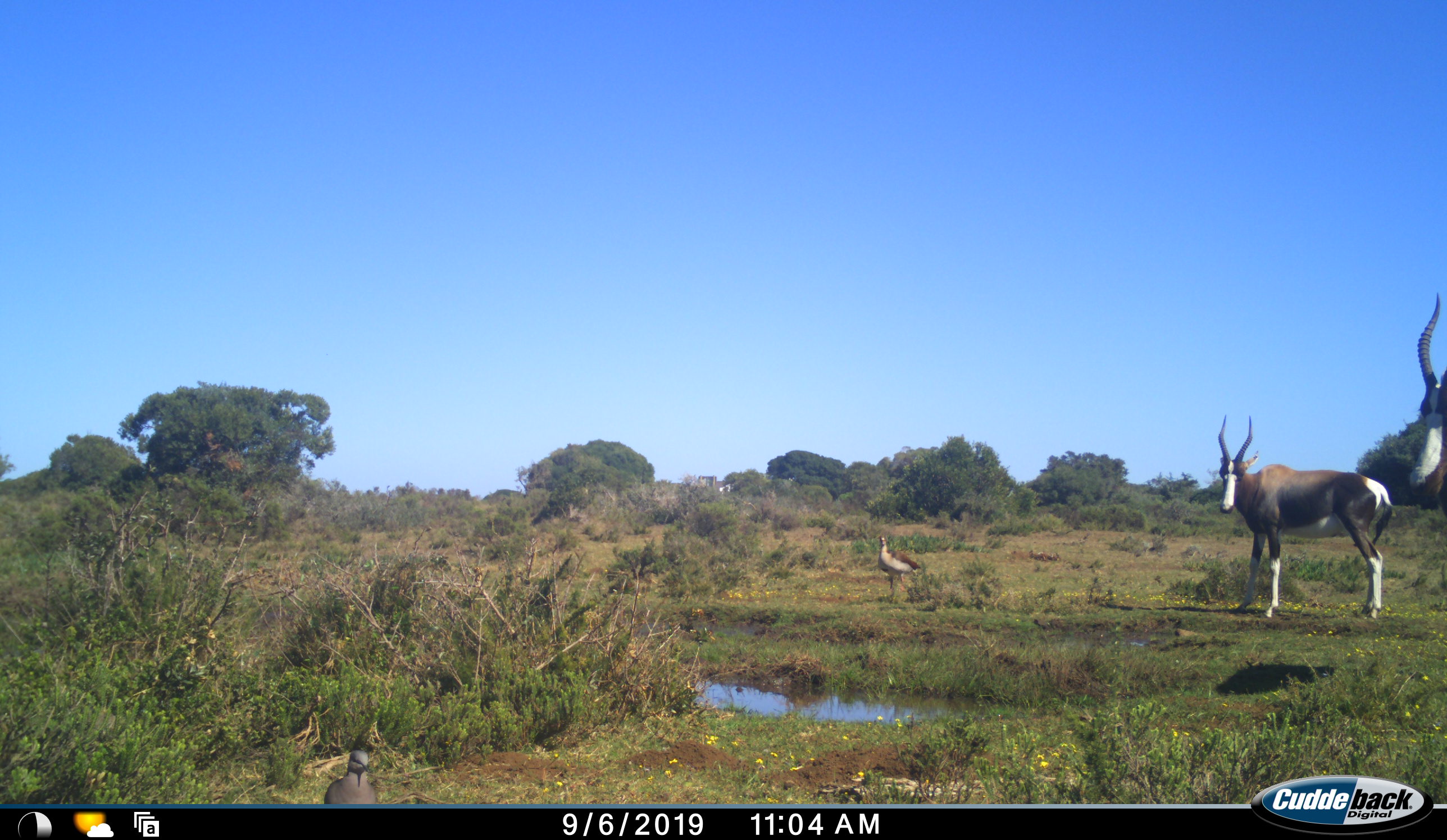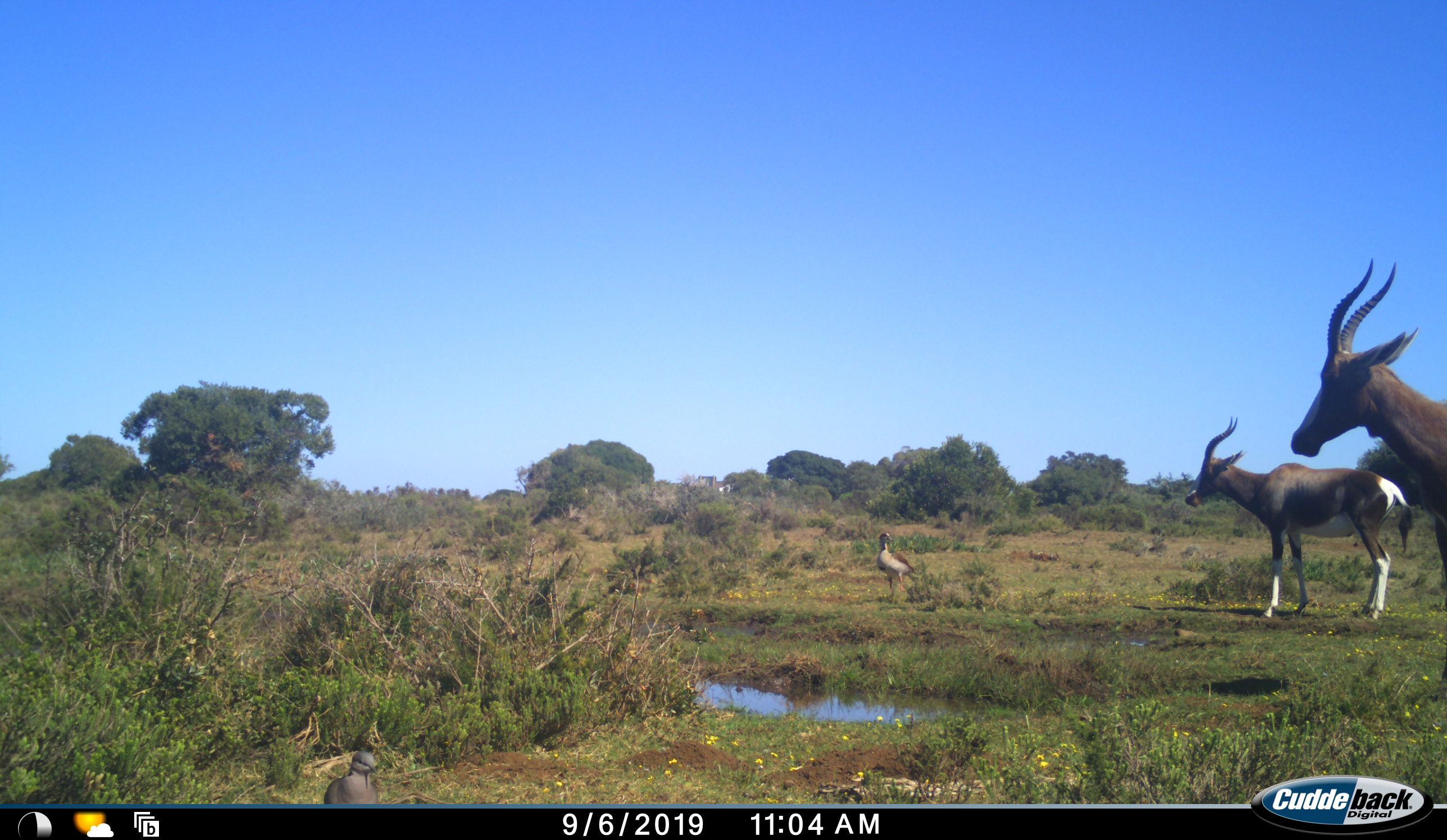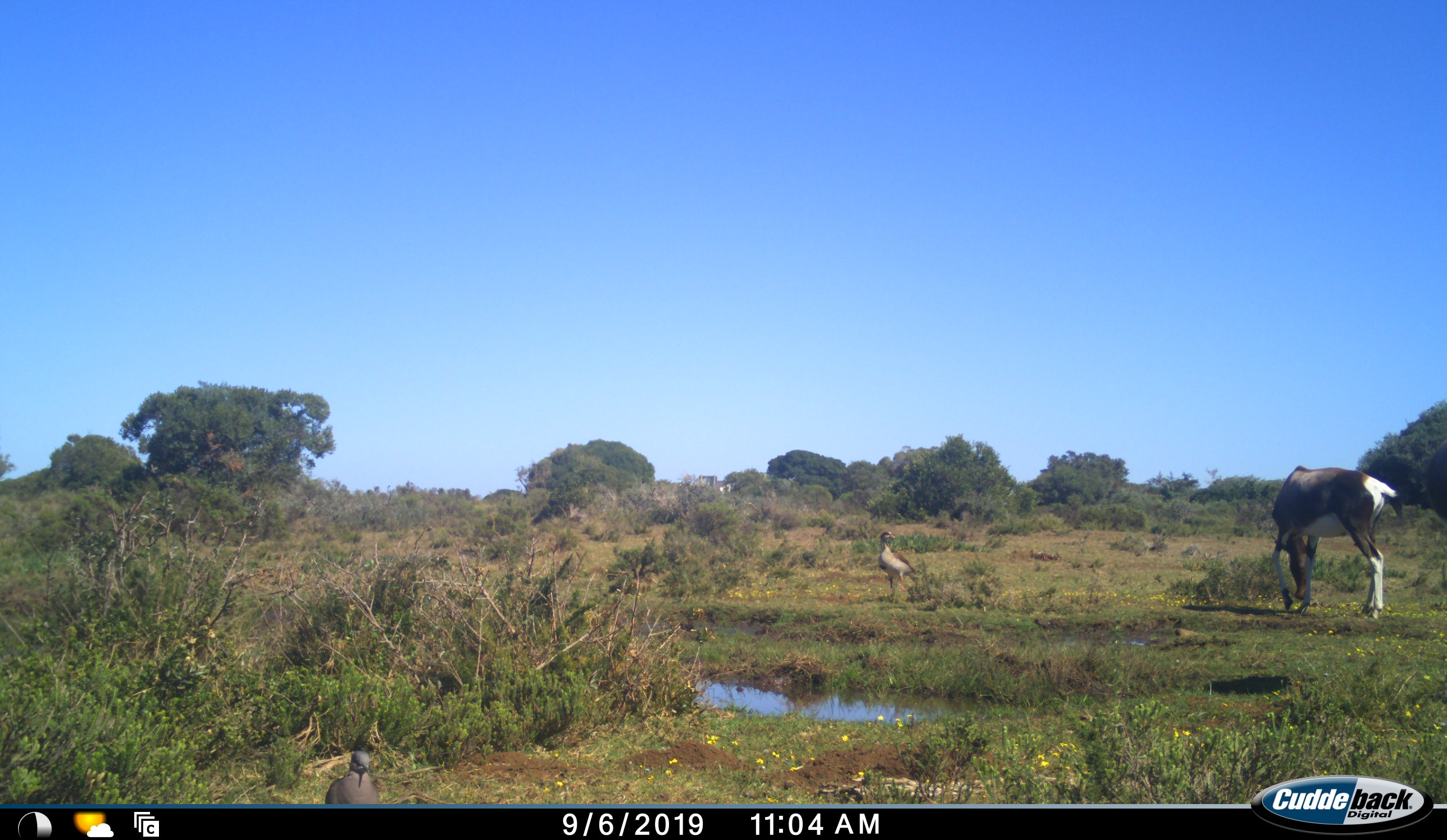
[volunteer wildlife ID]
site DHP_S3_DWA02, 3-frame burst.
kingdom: Animalia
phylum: Chordata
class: Aves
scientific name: Aves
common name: bird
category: birdother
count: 2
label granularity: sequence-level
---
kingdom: Animalia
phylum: Chordata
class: Mammalia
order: Artiodactyla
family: Bovidae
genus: Damaliscus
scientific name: Damaliscus pygargus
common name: bontebok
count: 2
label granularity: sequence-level